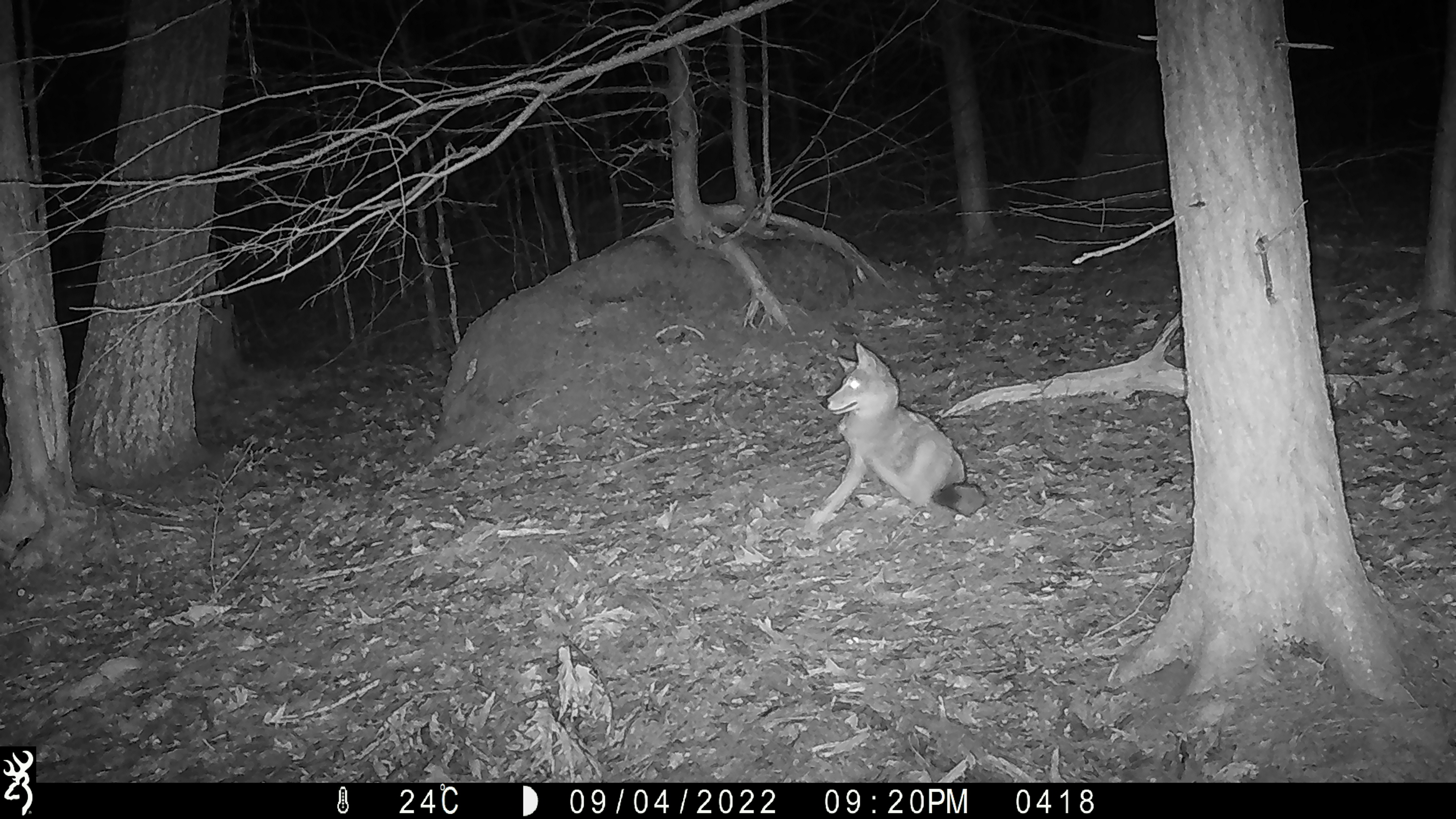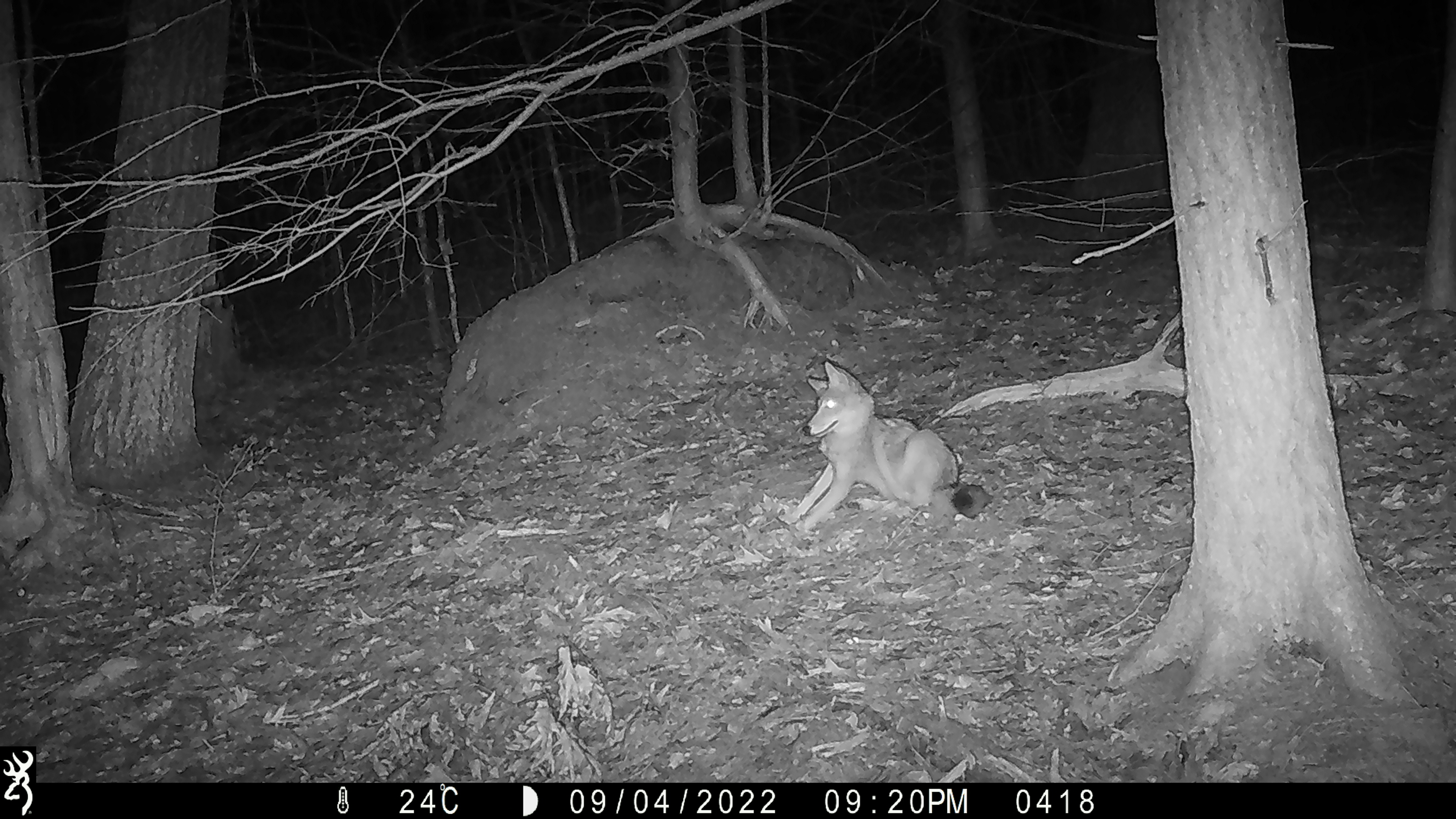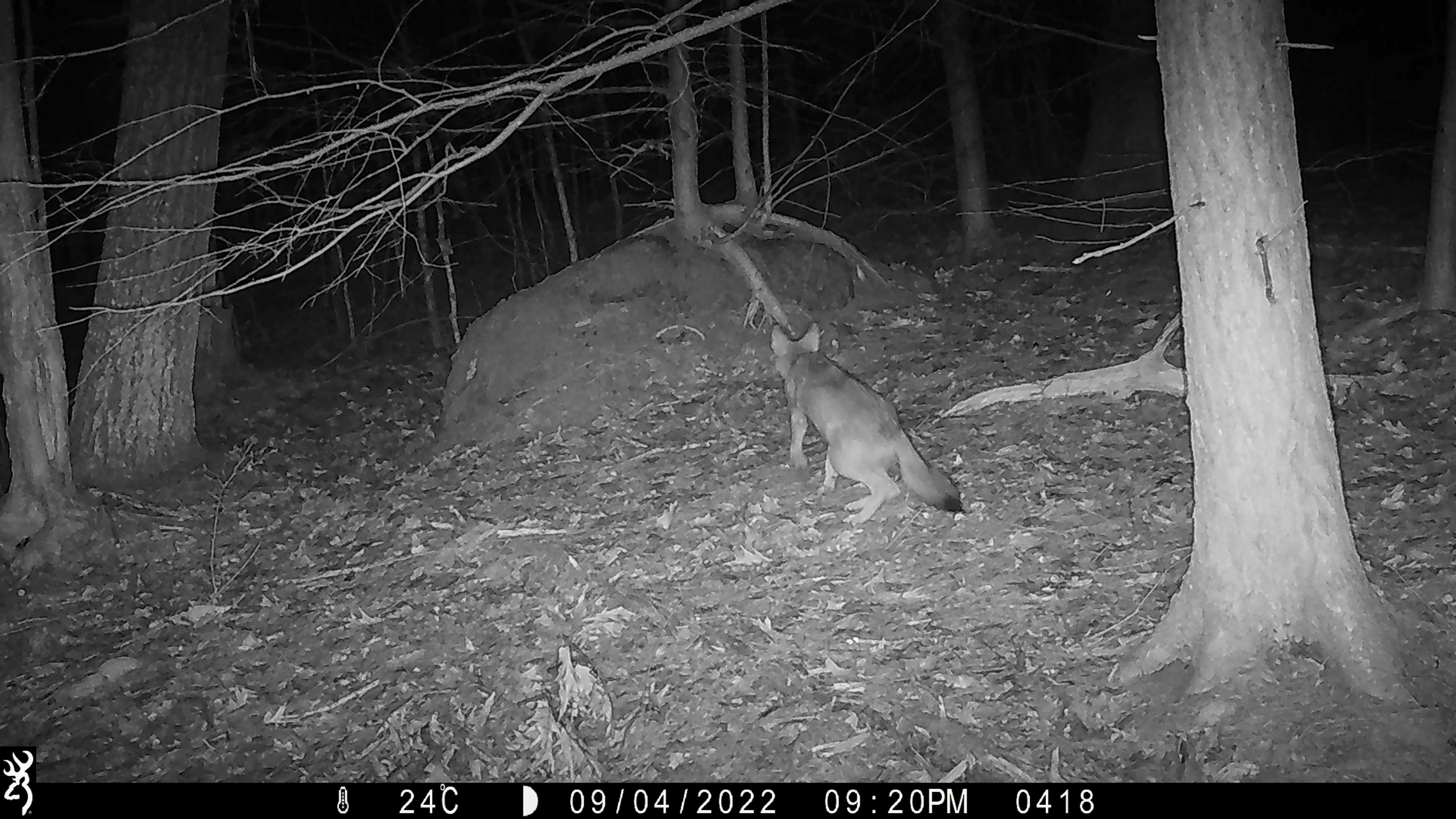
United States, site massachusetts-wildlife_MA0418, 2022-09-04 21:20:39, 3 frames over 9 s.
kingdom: Animalia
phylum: Chordata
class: Mammalia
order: Carnivora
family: Canidae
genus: Canis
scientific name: Canis latrans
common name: coyote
Coyote (Canis latrans).